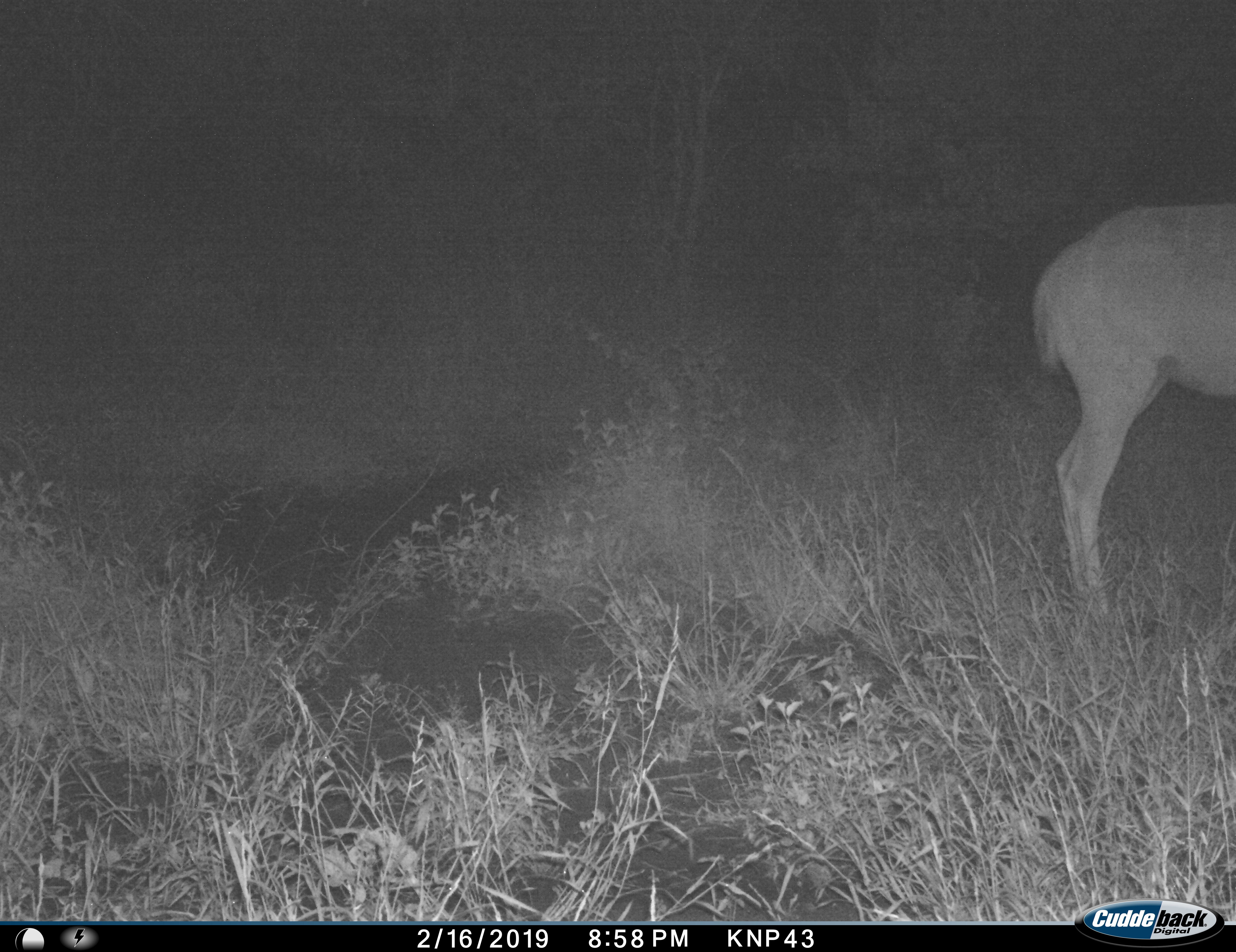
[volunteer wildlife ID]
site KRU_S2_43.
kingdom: Animalia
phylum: Chordata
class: Mammalia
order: Artiodactyla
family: Bovidae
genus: Aepyceros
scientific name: Aepyceros melampus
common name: impala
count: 1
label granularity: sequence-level